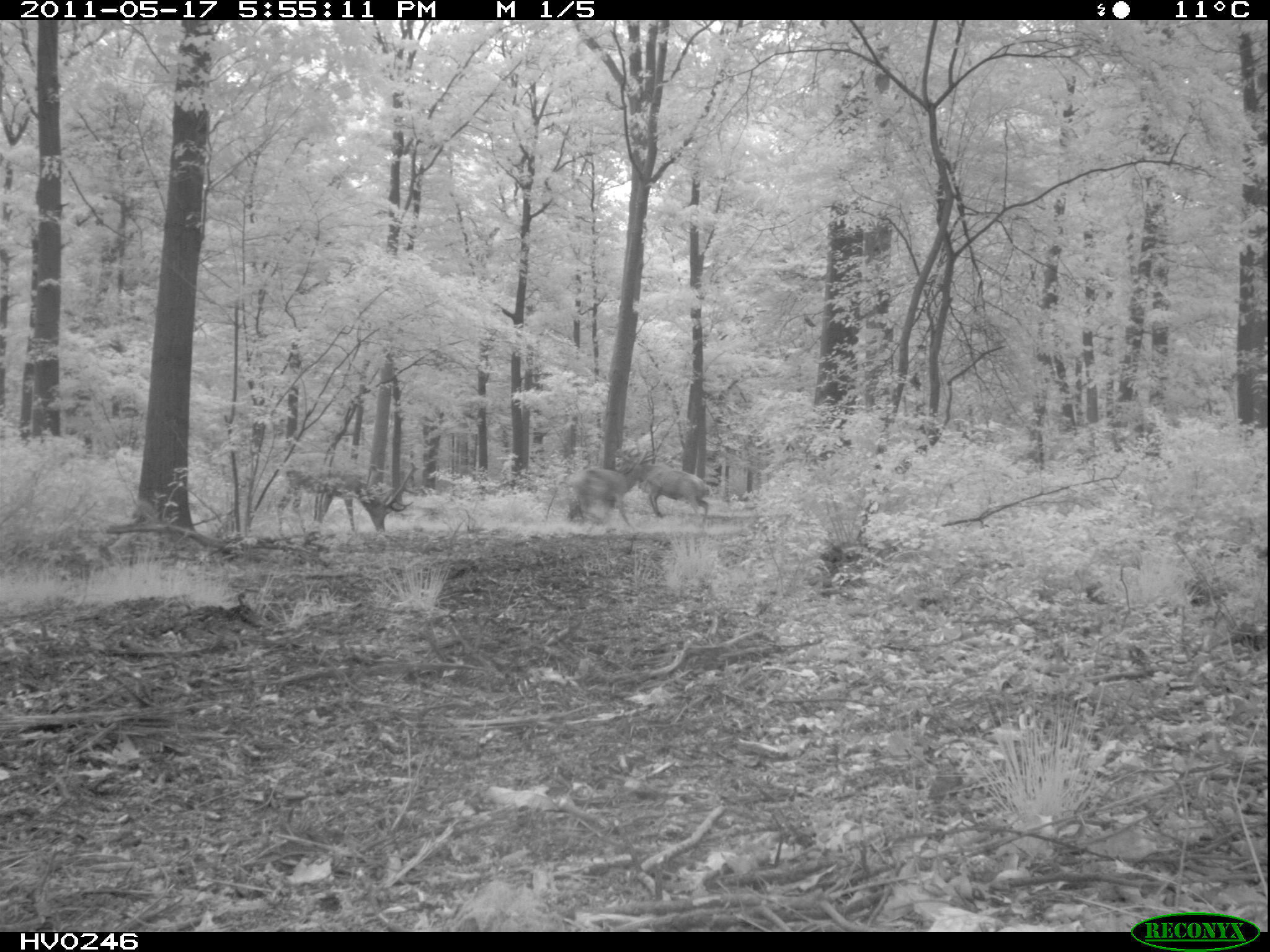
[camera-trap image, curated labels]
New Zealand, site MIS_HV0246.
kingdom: Animalia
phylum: Chordata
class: Mammalia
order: Artiodactyla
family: Cervidae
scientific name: Cervidae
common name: deer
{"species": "deer (Cervidae)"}